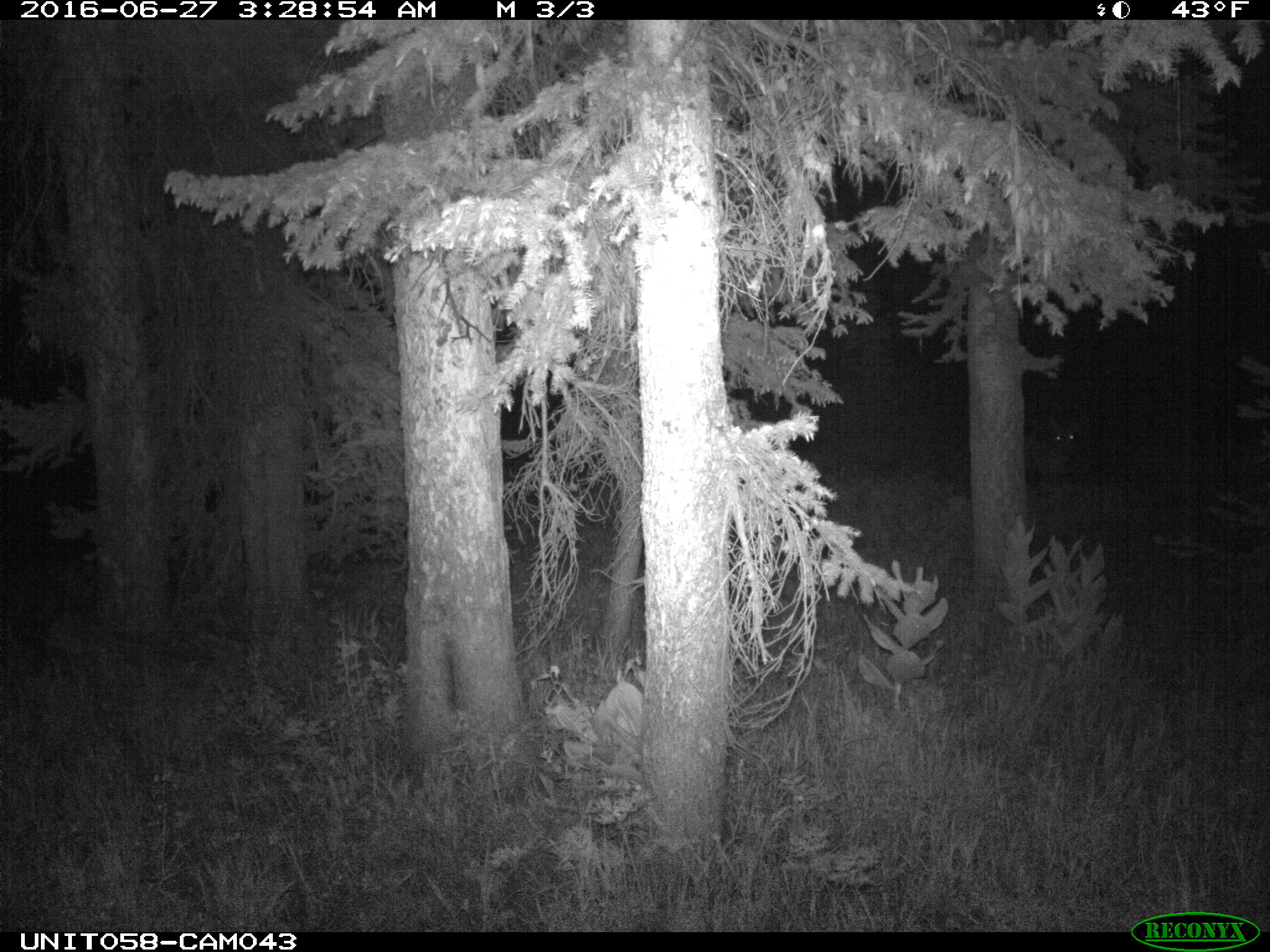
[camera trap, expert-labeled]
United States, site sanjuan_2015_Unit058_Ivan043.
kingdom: Animalia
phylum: Chordata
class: Mammalia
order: Artiodactyla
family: Cervidae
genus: Odocoileus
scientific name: Odocoileus hemionus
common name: mule deer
Odocoileus hemionus (mule deer).